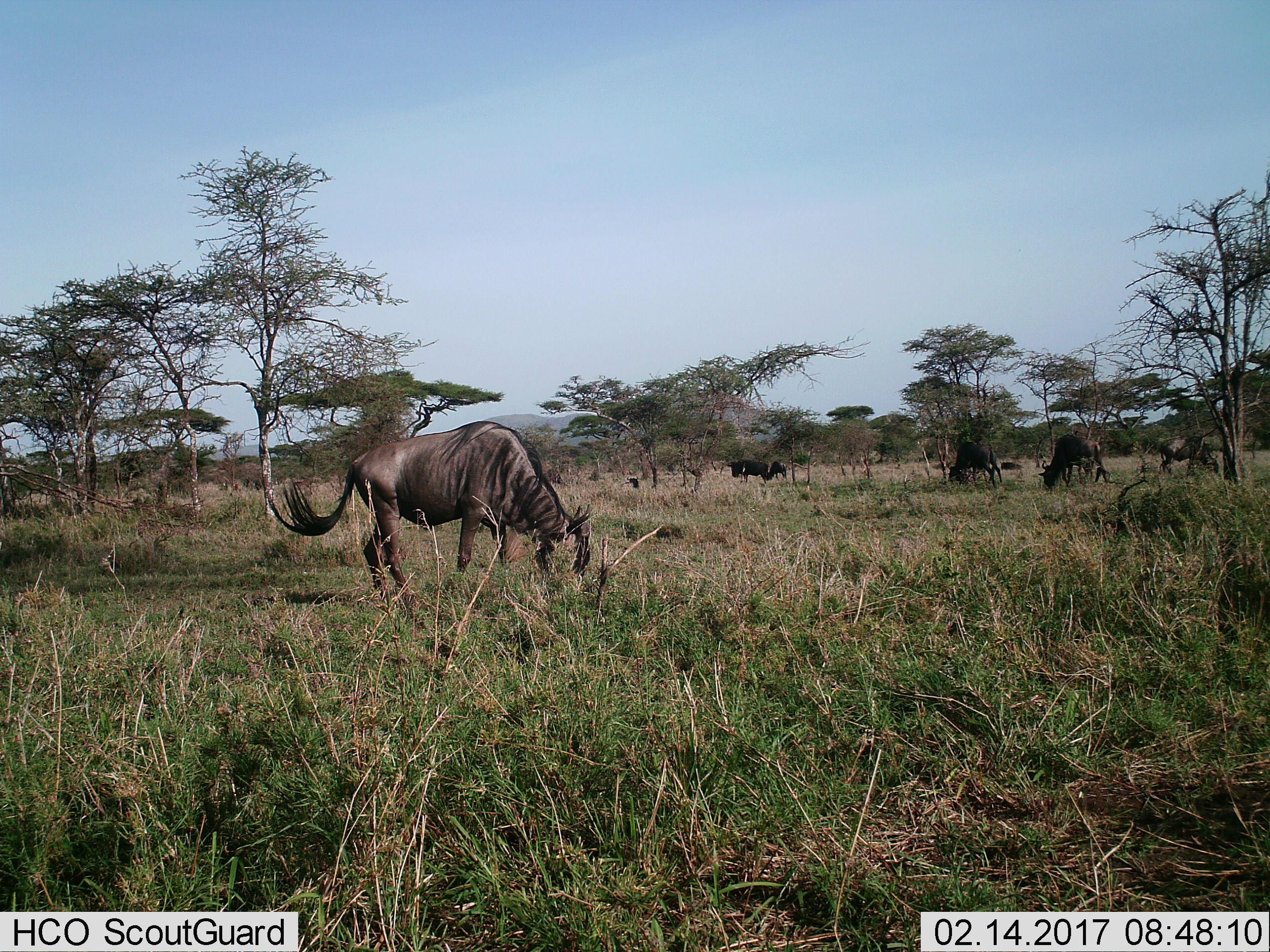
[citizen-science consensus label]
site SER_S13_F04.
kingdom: Animalia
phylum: Chordata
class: Mammalia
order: Artiodactyla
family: Bovidae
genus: Connochaetes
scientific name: Connochaetes taurinus taurinus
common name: blue wildebeest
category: wildebeestblue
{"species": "wildebeestblue (blue wildebeest) (Connochaetes taurinus taurinus)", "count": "6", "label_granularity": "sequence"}